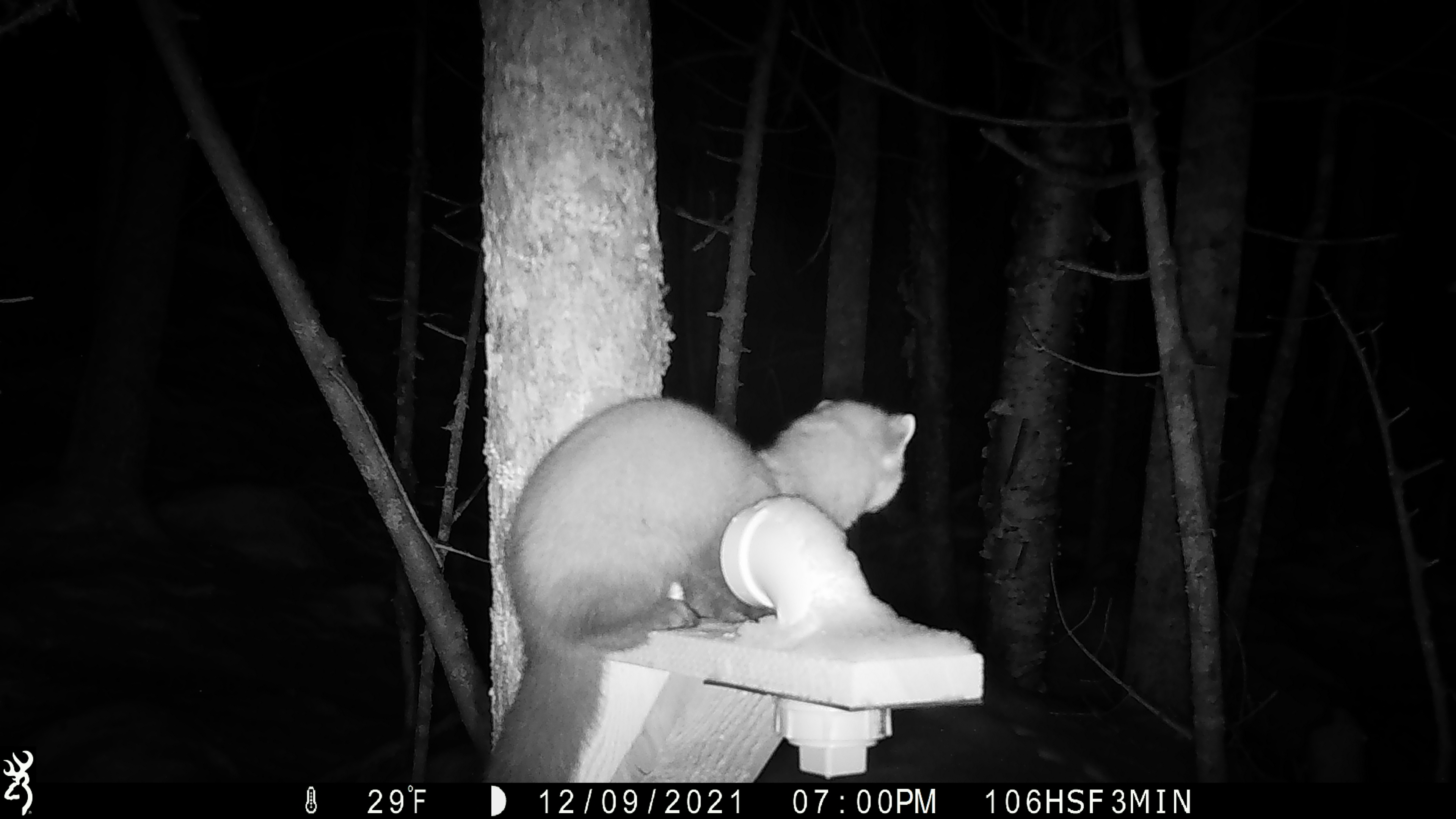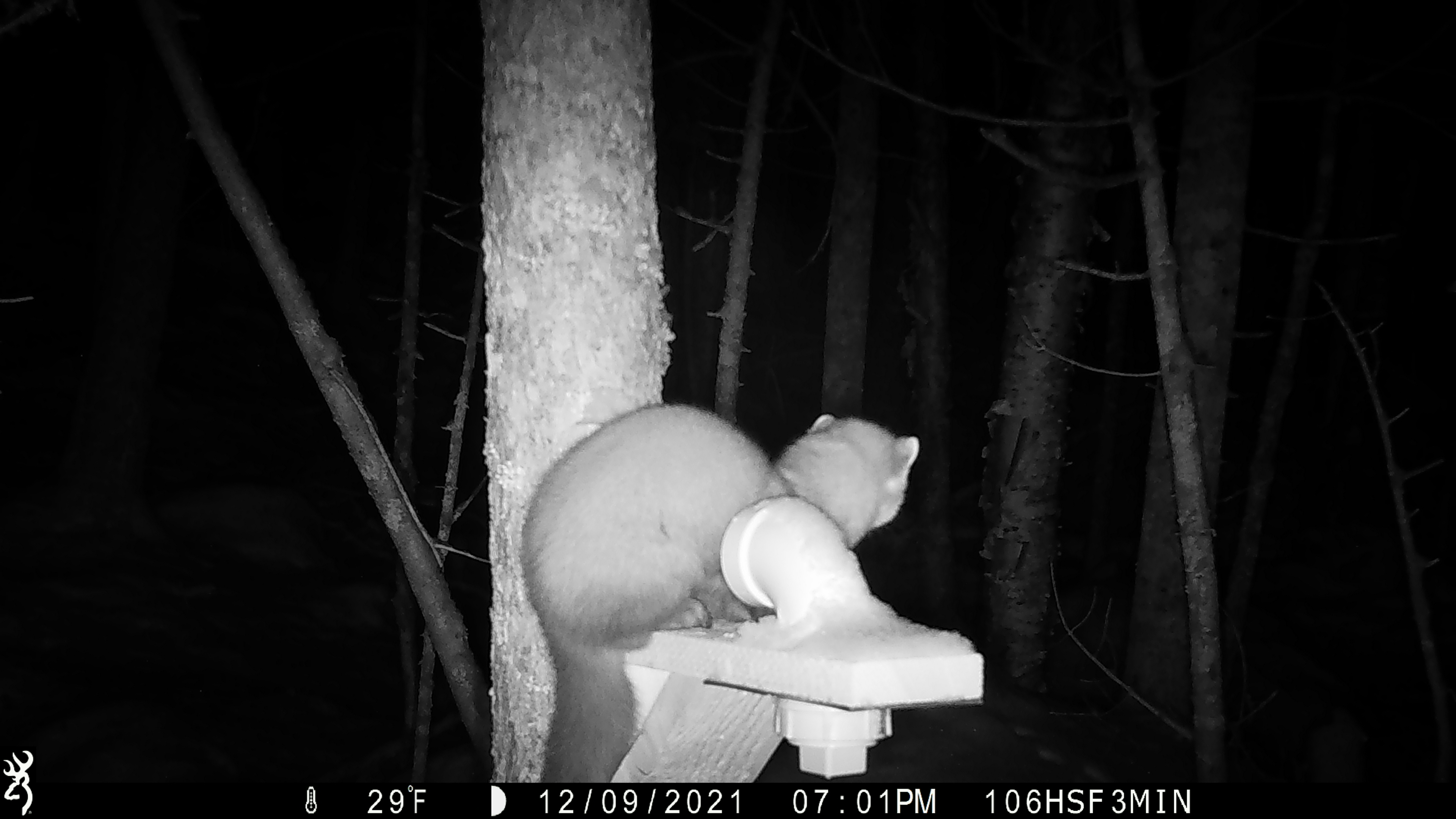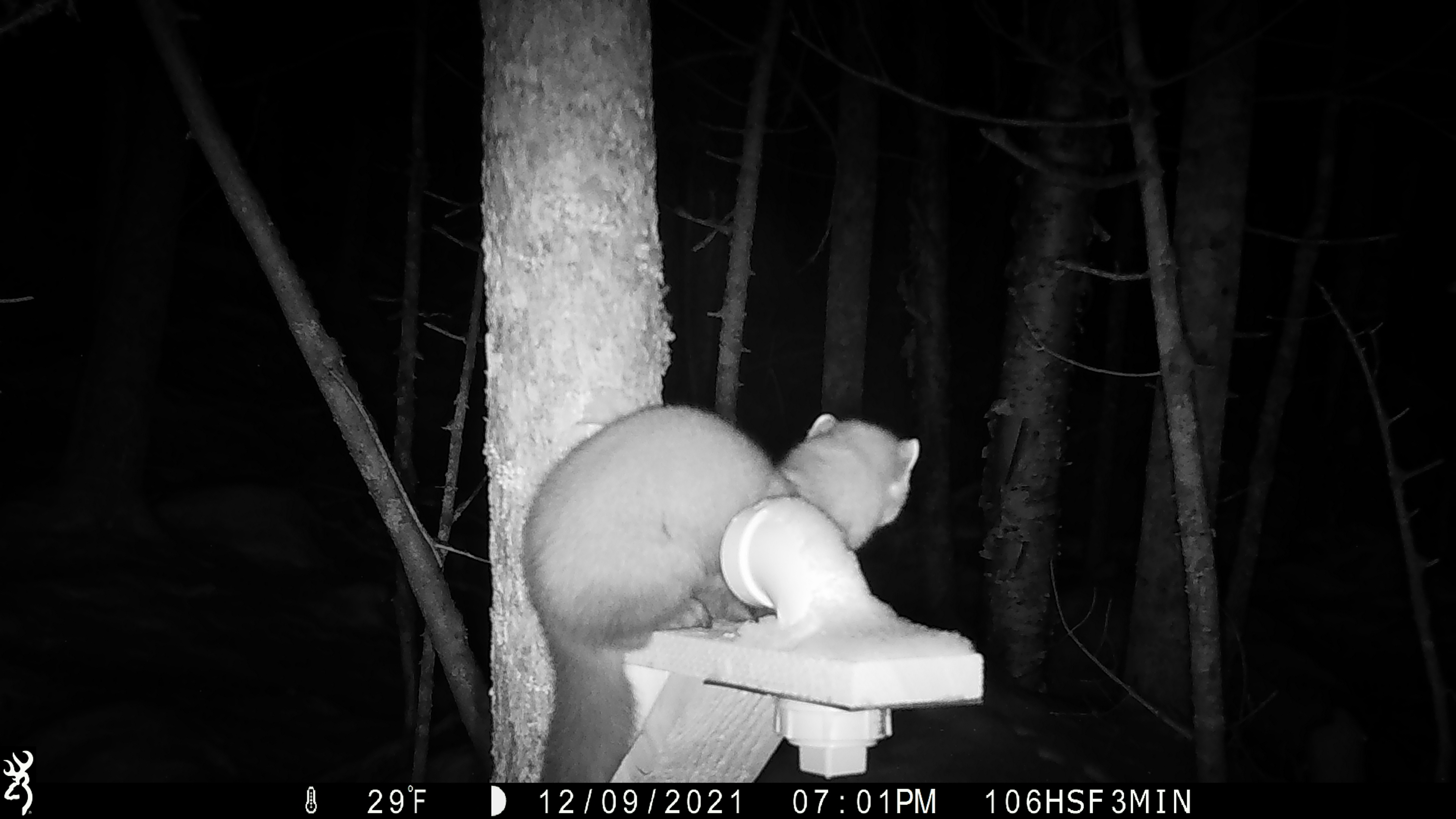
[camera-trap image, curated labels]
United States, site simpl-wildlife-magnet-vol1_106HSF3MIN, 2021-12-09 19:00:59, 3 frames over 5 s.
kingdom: Animalia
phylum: Chordata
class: Mammalia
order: Carnivora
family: Mustelidae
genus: Martes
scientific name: Martes americana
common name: american marten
American marten (Martes americana).